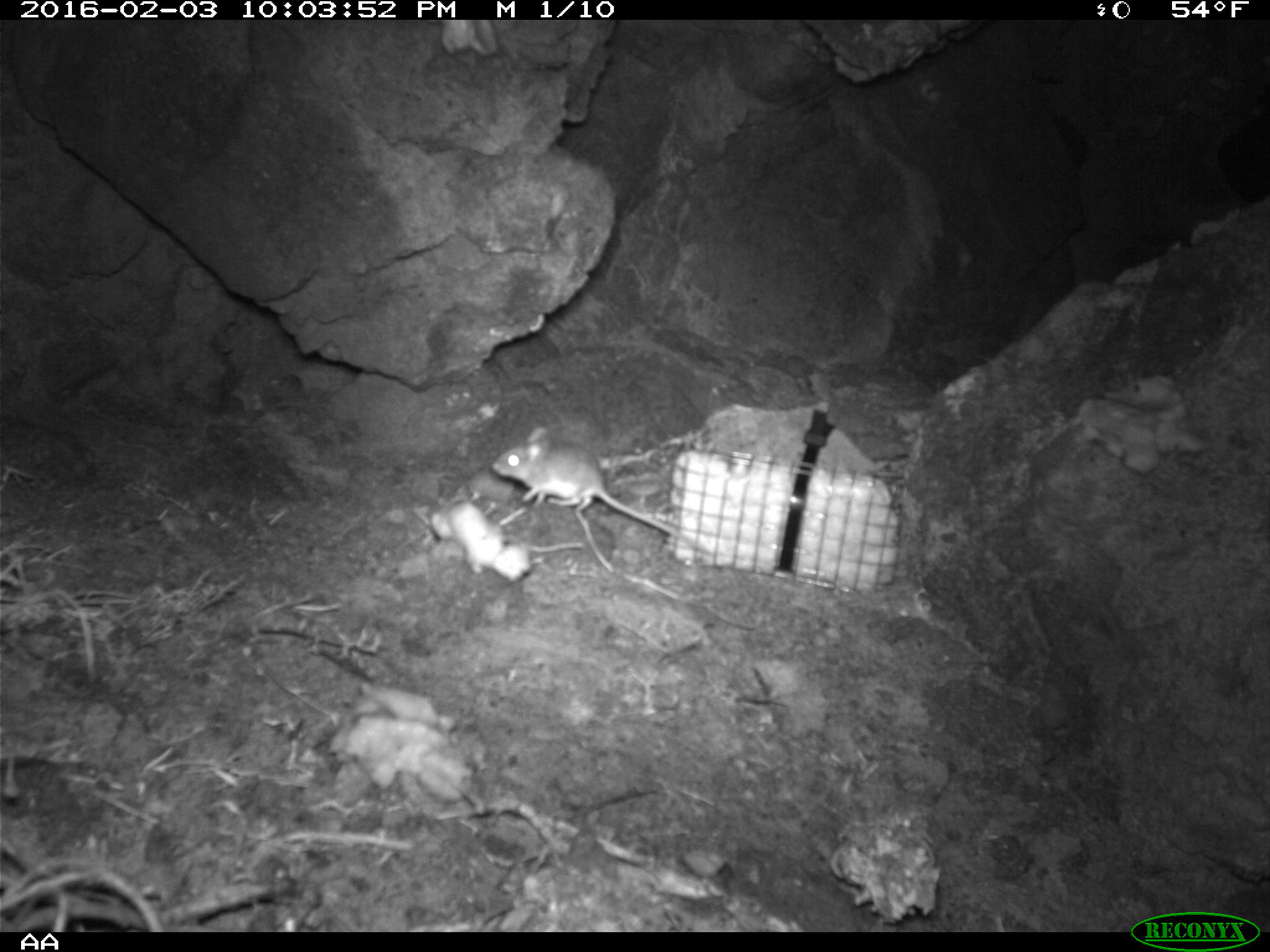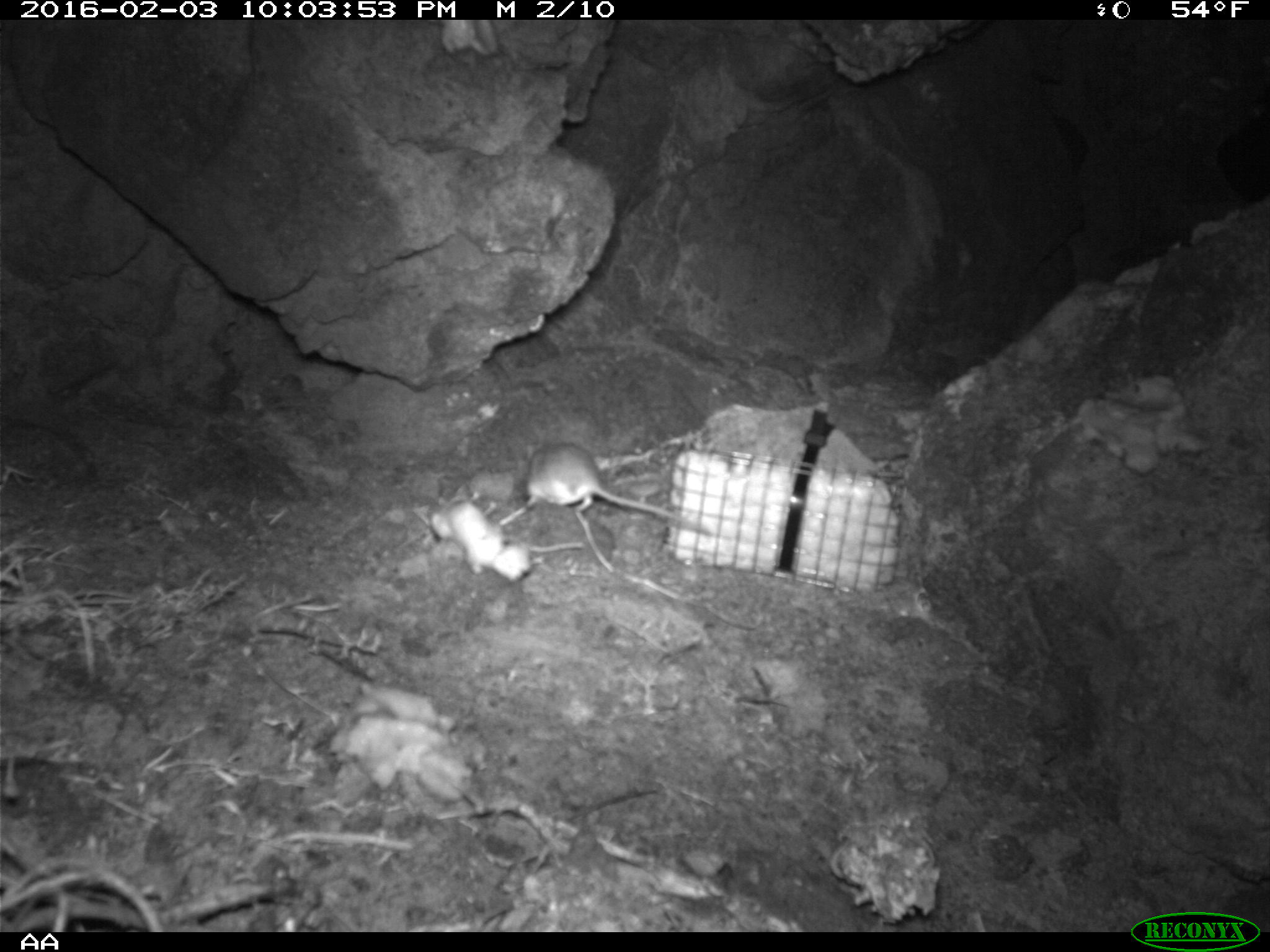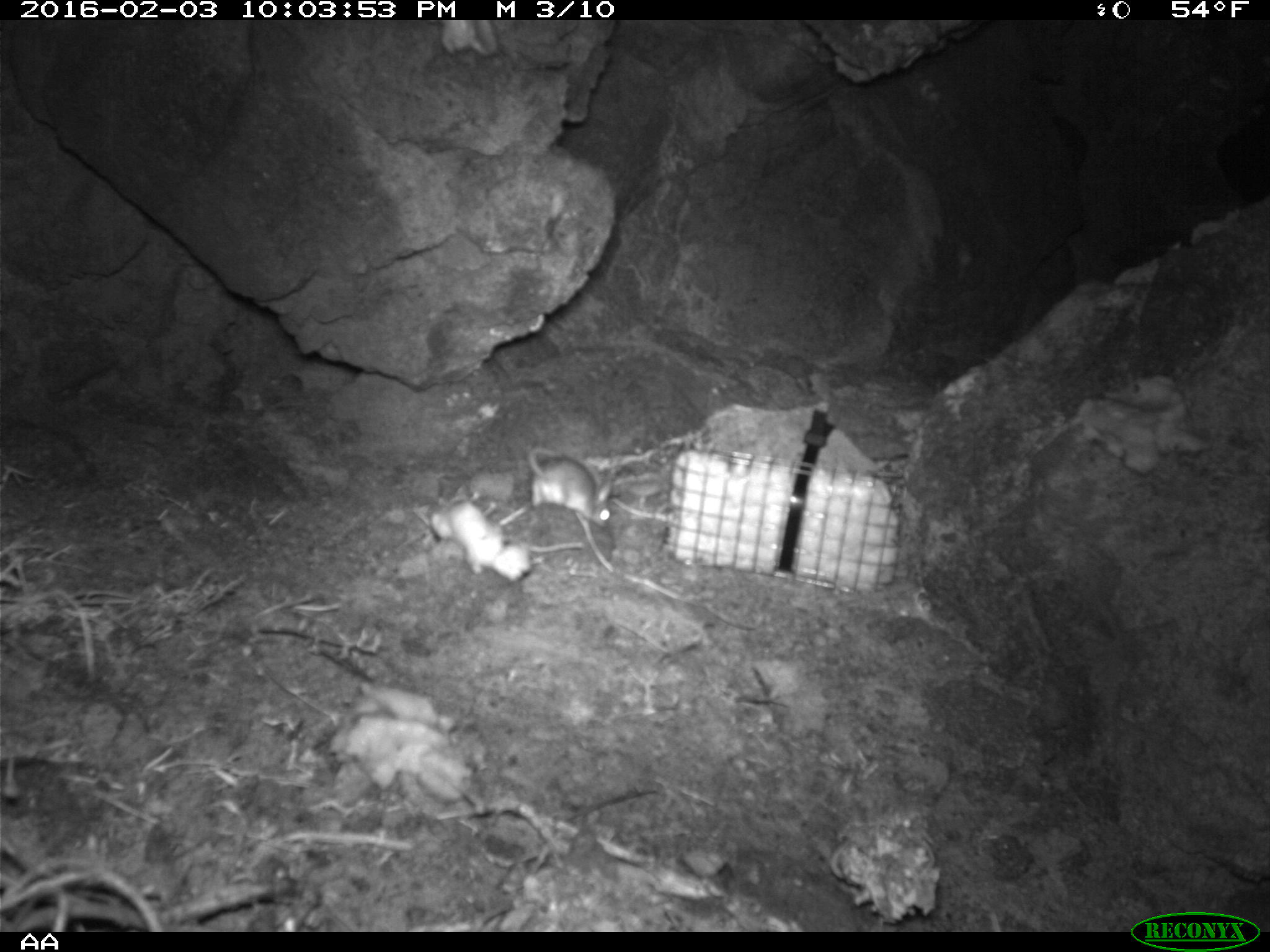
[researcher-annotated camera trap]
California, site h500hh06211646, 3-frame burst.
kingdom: Animalia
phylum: Chordata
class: Mammalia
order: Rodentia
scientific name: Rodentia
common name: rodent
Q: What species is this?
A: Rodent (Rodentia).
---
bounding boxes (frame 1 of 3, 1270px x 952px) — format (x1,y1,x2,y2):
rodent: (491,426,714,557)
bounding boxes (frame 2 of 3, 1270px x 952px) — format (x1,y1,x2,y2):
rodent: (518,439,712,537)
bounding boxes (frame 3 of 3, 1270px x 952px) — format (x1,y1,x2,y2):
rodent: (524,446,610,530)